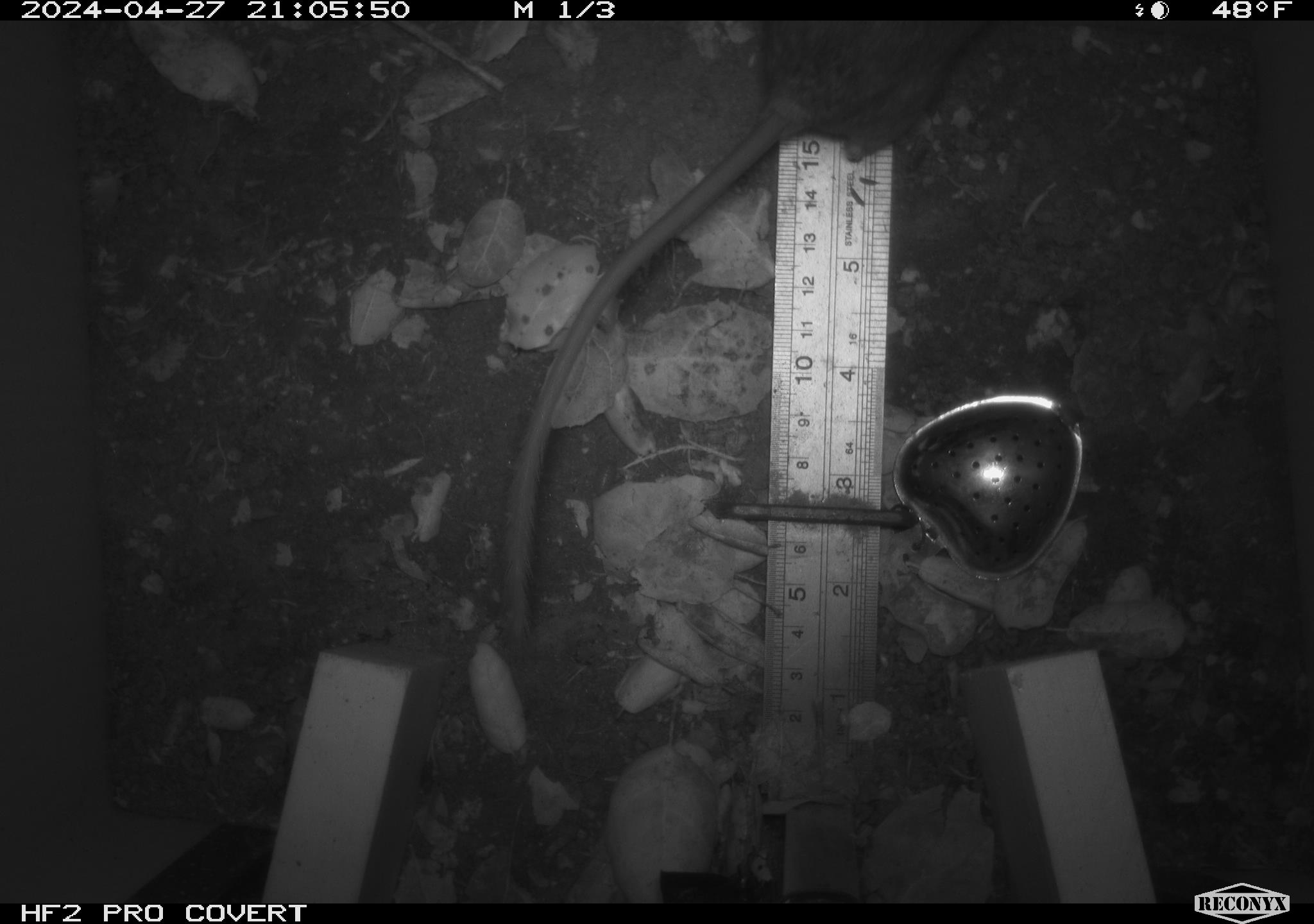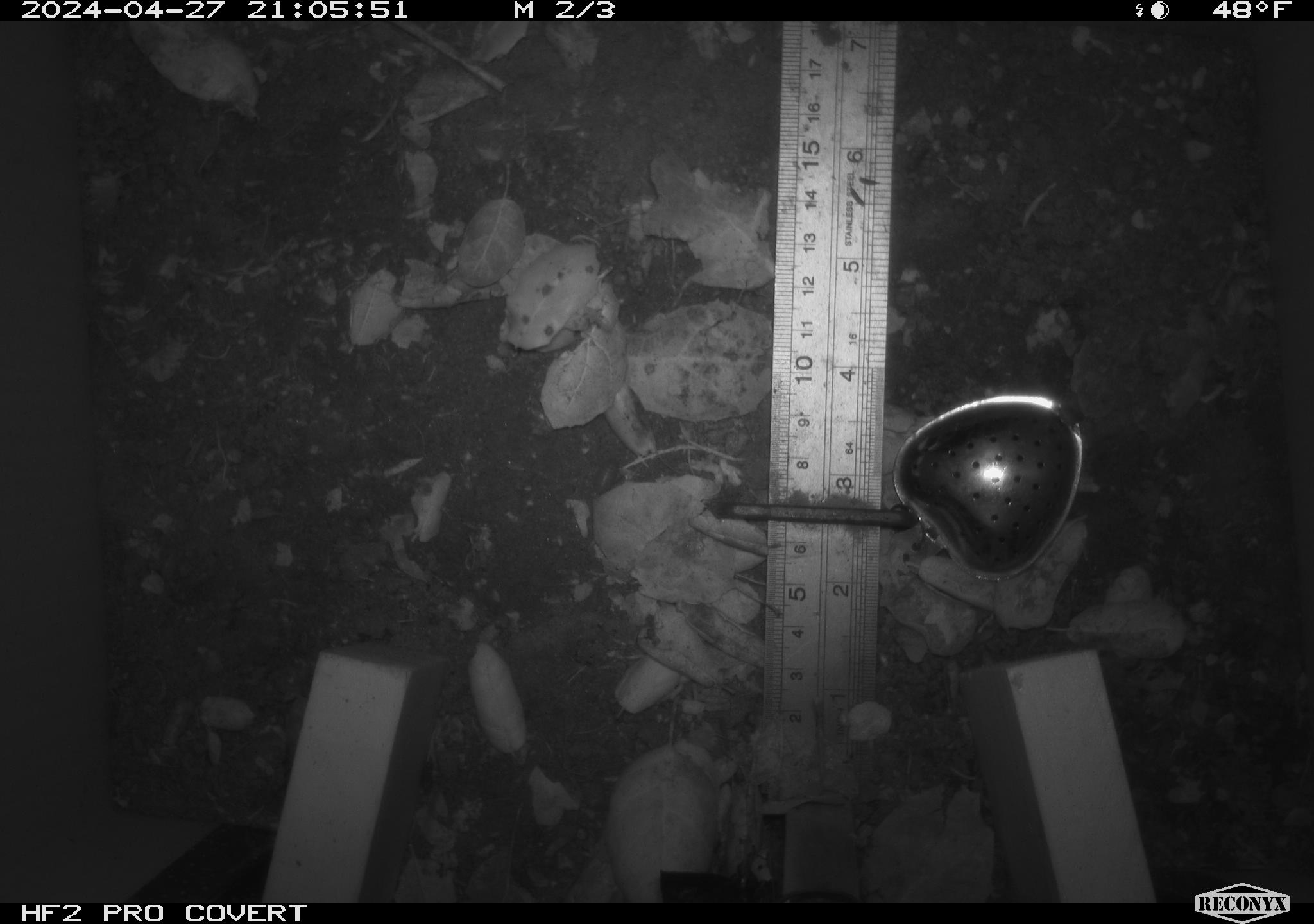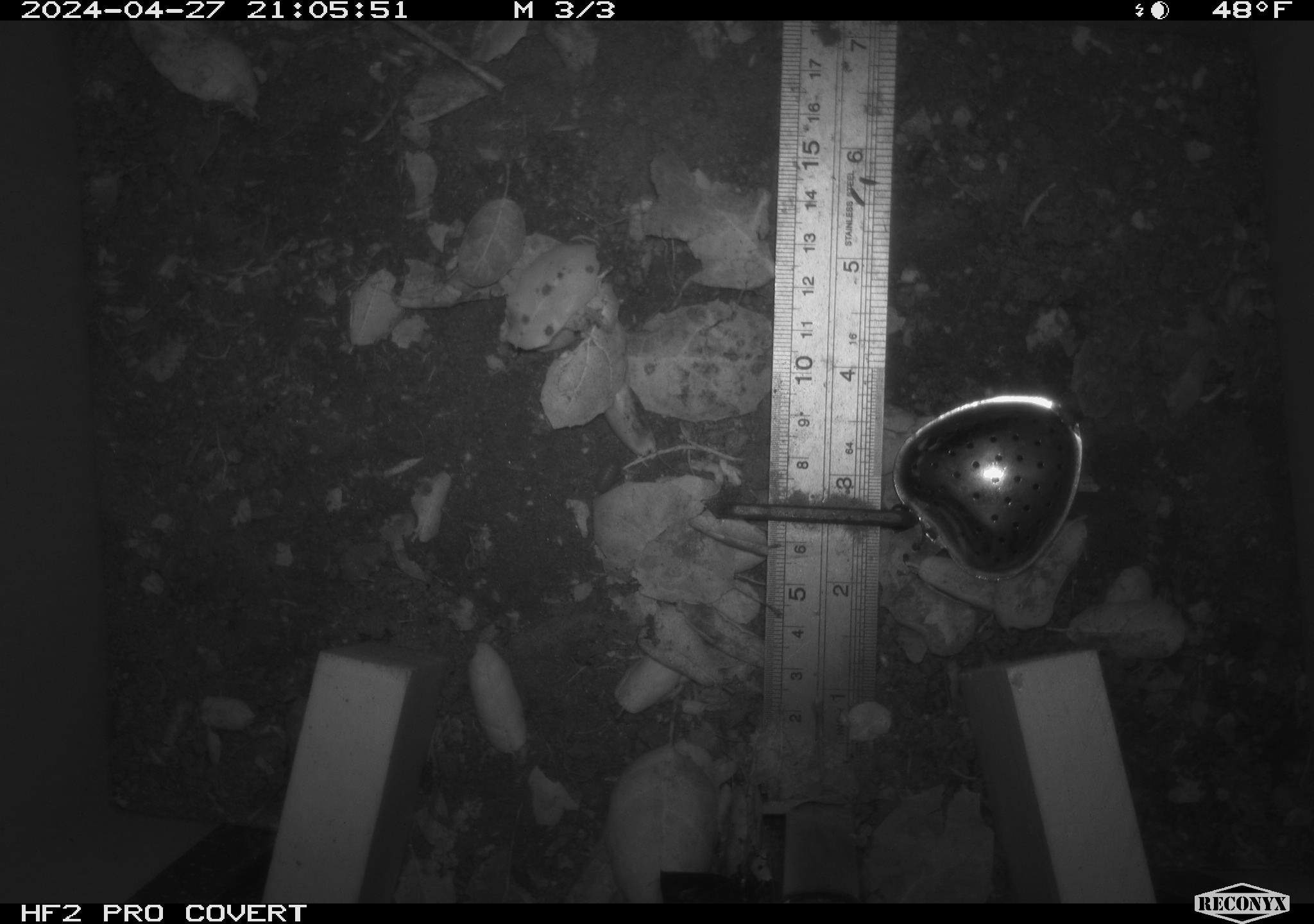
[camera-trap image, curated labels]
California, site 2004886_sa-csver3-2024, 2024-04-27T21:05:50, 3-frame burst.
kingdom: Animalia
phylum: Chordata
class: Mammalia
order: Rodentia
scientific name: Rodentia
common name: rodent